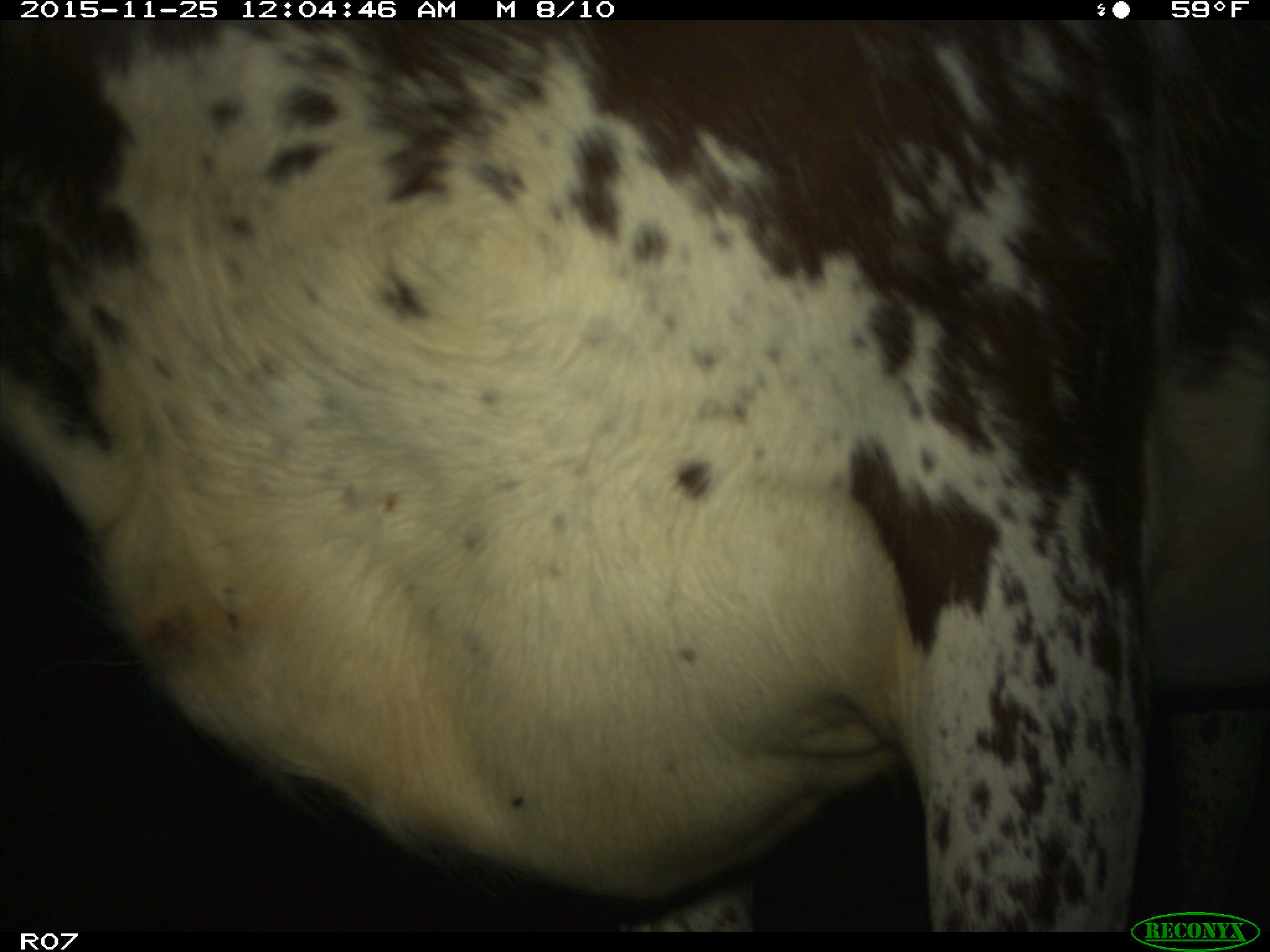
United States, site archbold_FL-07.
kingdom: Animalia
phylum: Chordata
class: Mammalia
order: Artiodactyla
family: Bovidae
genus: Bos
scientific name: Bos taurus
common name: domestic cow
Bos taurus (domestic cow).